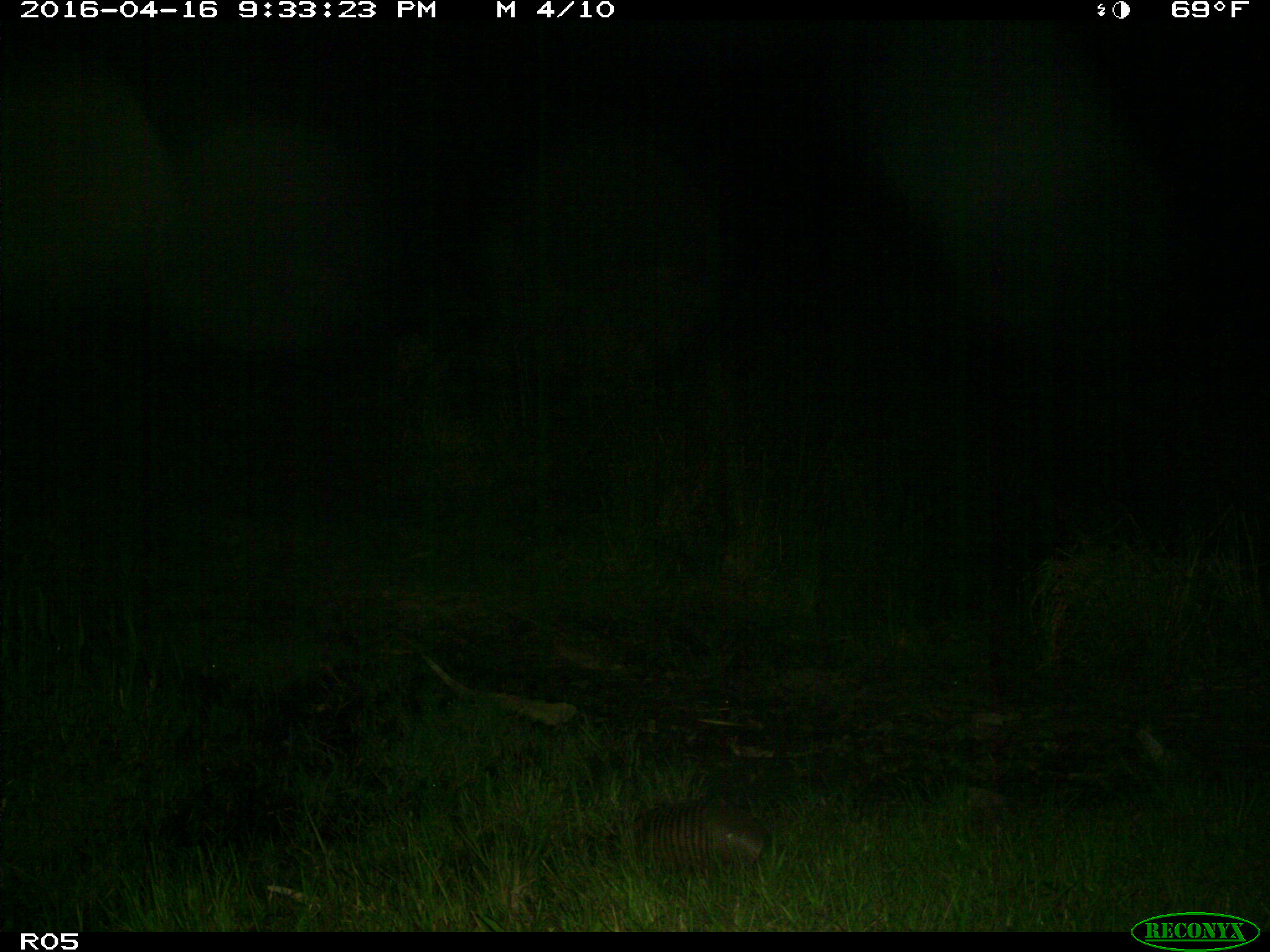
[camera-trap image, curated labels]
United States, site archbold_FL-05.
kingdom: Animalia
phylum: Chordata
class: Mammalia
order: Cingulata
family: Dasypodidae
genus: Dasypus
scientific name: Dasypus novemcinctus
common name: nine-banded armadillo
Dasypus novemcinctus (nine-banded armadillo).